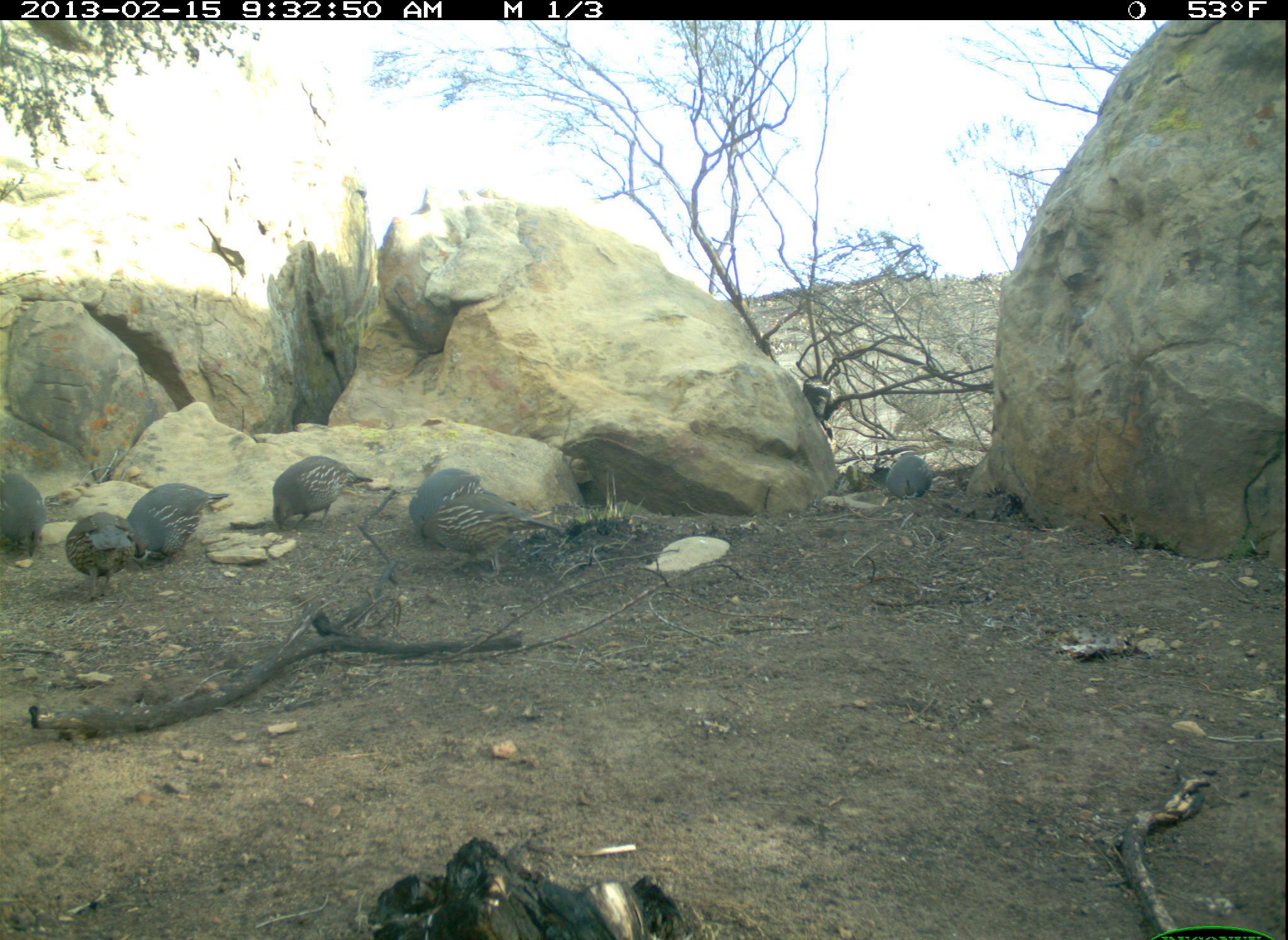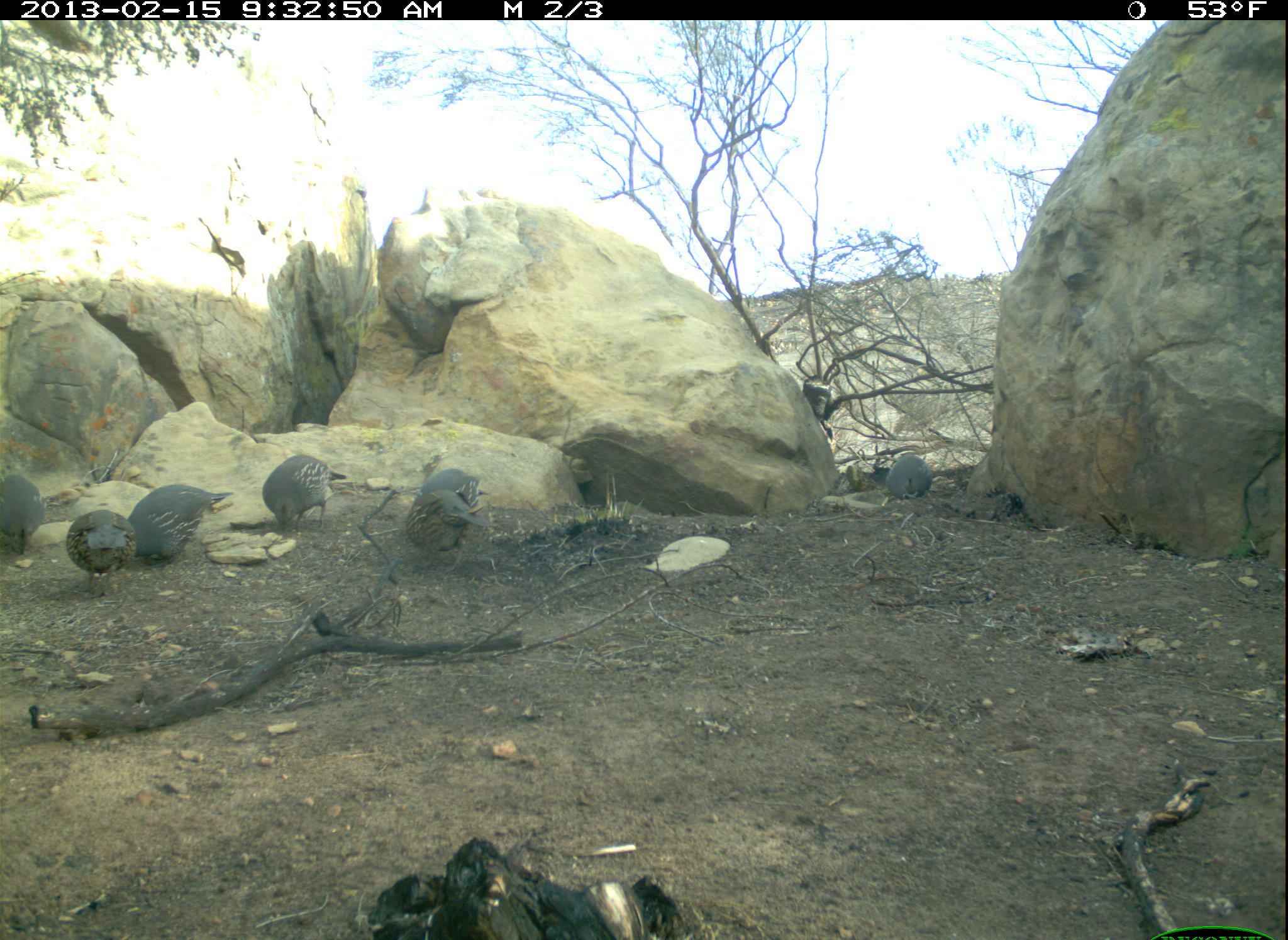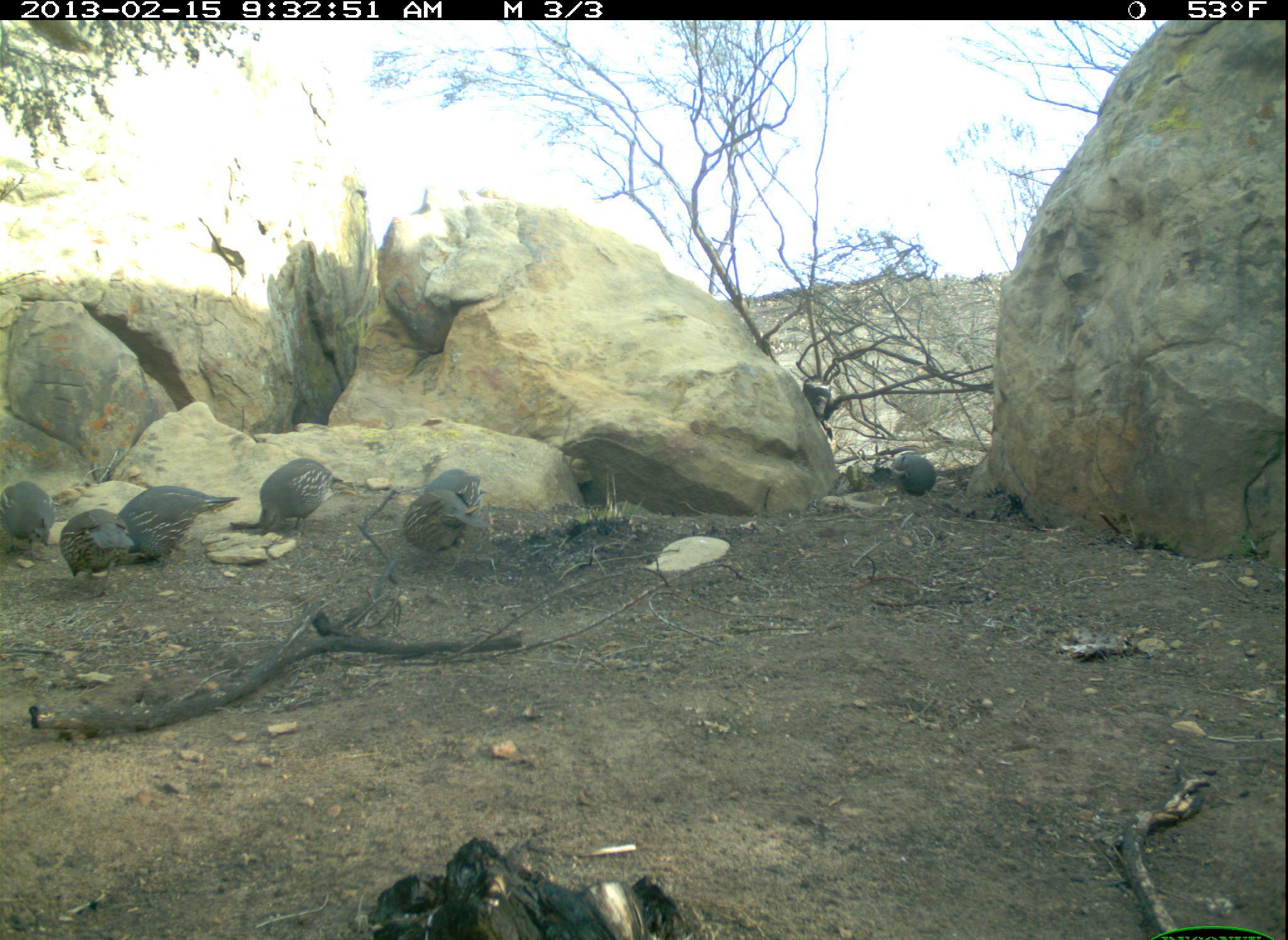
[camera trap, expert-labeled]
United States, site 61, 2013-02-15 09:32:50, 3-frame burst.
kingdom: Animalia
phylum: Chordata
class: Aves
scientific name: Aves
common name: bird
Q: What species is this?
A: Bird (Aves).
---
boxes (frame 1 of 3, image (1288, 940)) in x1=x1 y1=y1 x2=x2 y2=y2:
bird: x1=417 y1=488 x2=571 y2=580; x1=261 y1=449 x2=379 y2=541; x1=121 y1=478 x2=235 y2=573; x1=61 y1=500 x2=148 y2=606; x1=407 y1=464 x2=485 y2=539; x1=3 y1=464 x2=53 y2=569; x1=881 y1=448 x2=937 y2=505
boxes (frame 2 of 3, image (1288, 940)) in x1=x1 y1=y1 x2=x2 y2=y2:
bird: x1=413 y1=463 x2=492 y2=518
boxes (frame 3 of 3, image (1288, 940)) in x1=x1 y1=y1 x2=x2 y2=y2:
bird: x1=119 y1=480 x2=240 y2=573; x1=248 y1=454 x2=339 y2=547; x1=401 y1=465 x2=486 y2=557; x1=58 y1=510 x2=131 y2=597; x1=2 y1=474 x2=53 y2=543